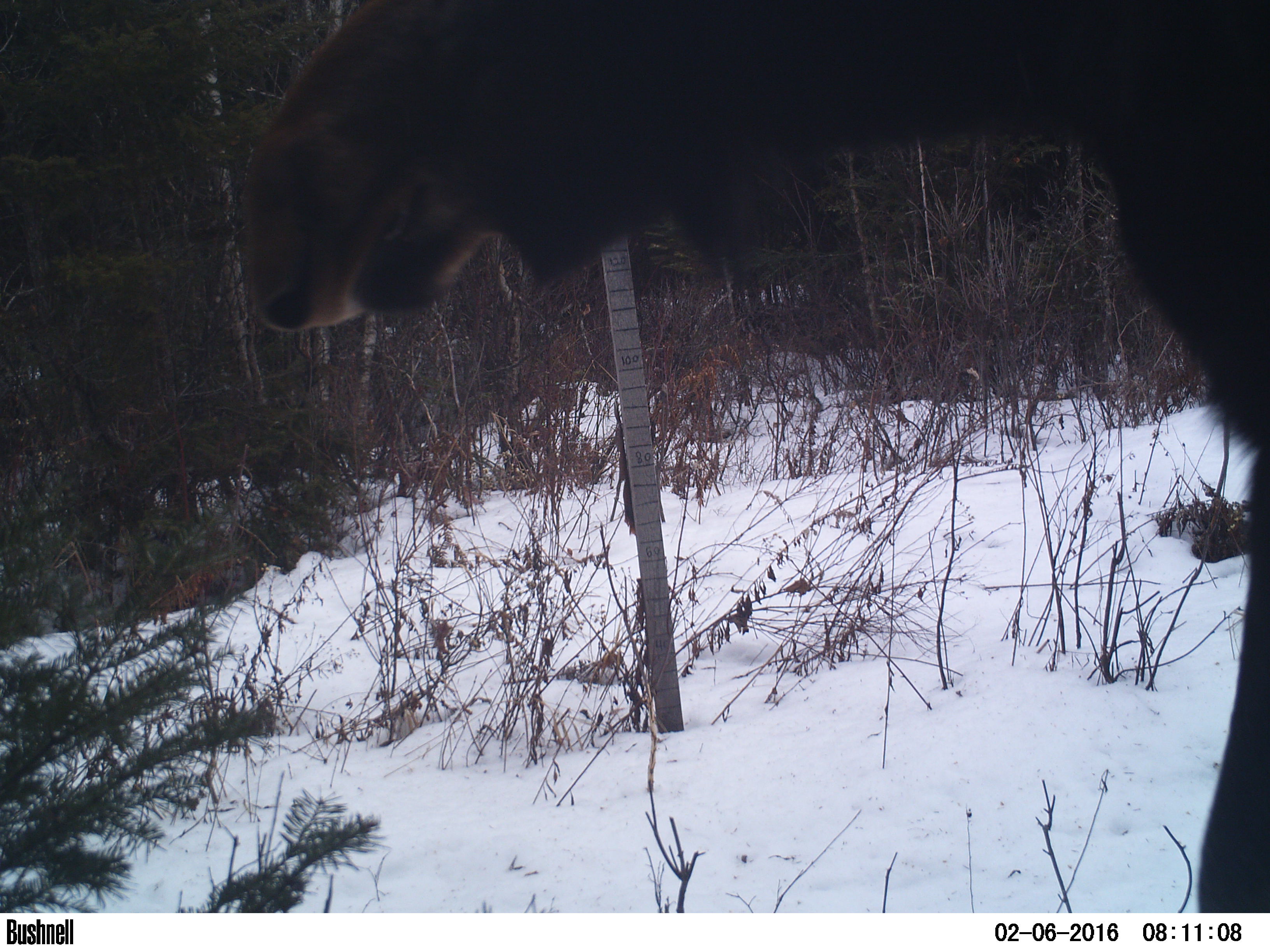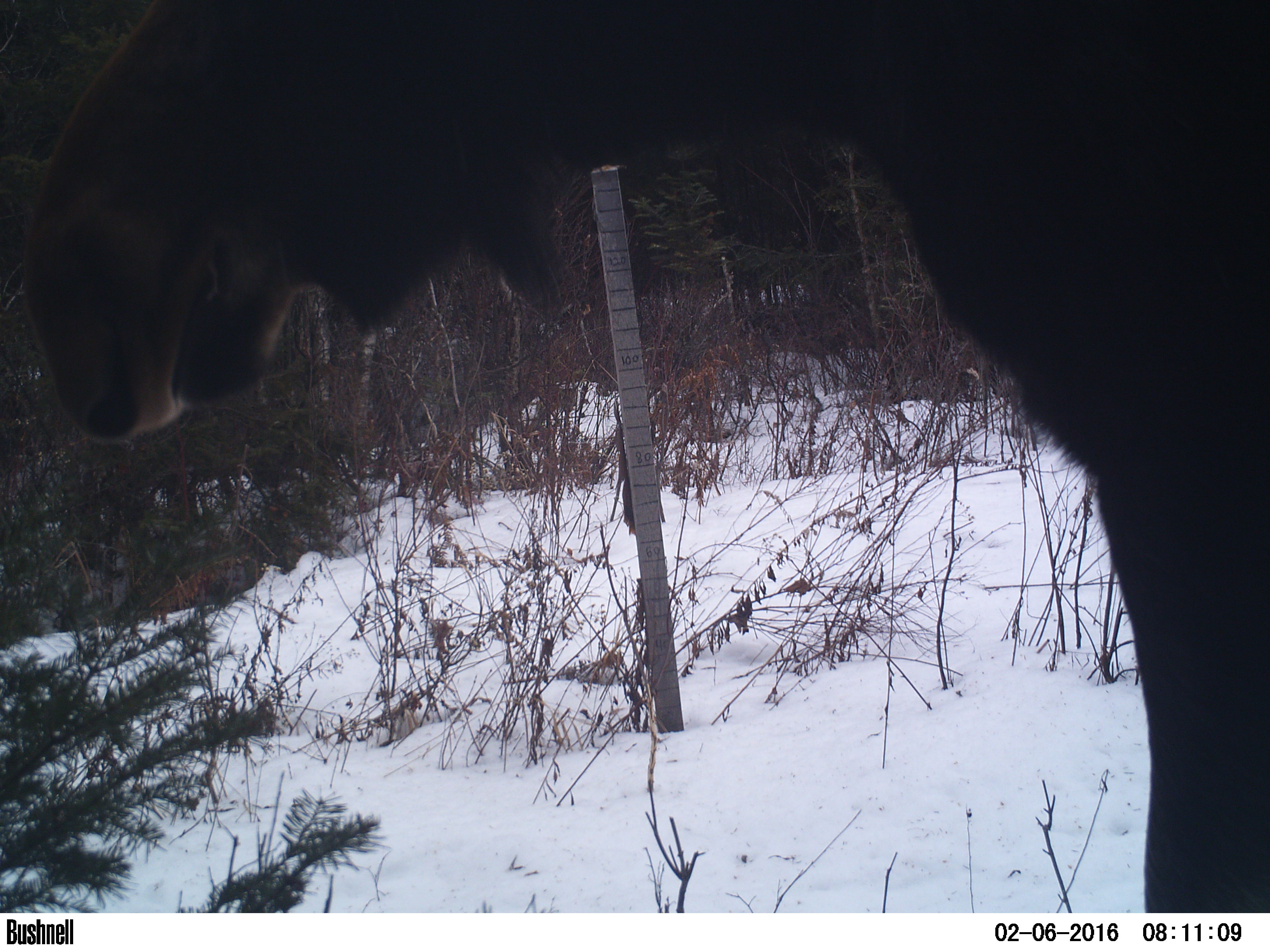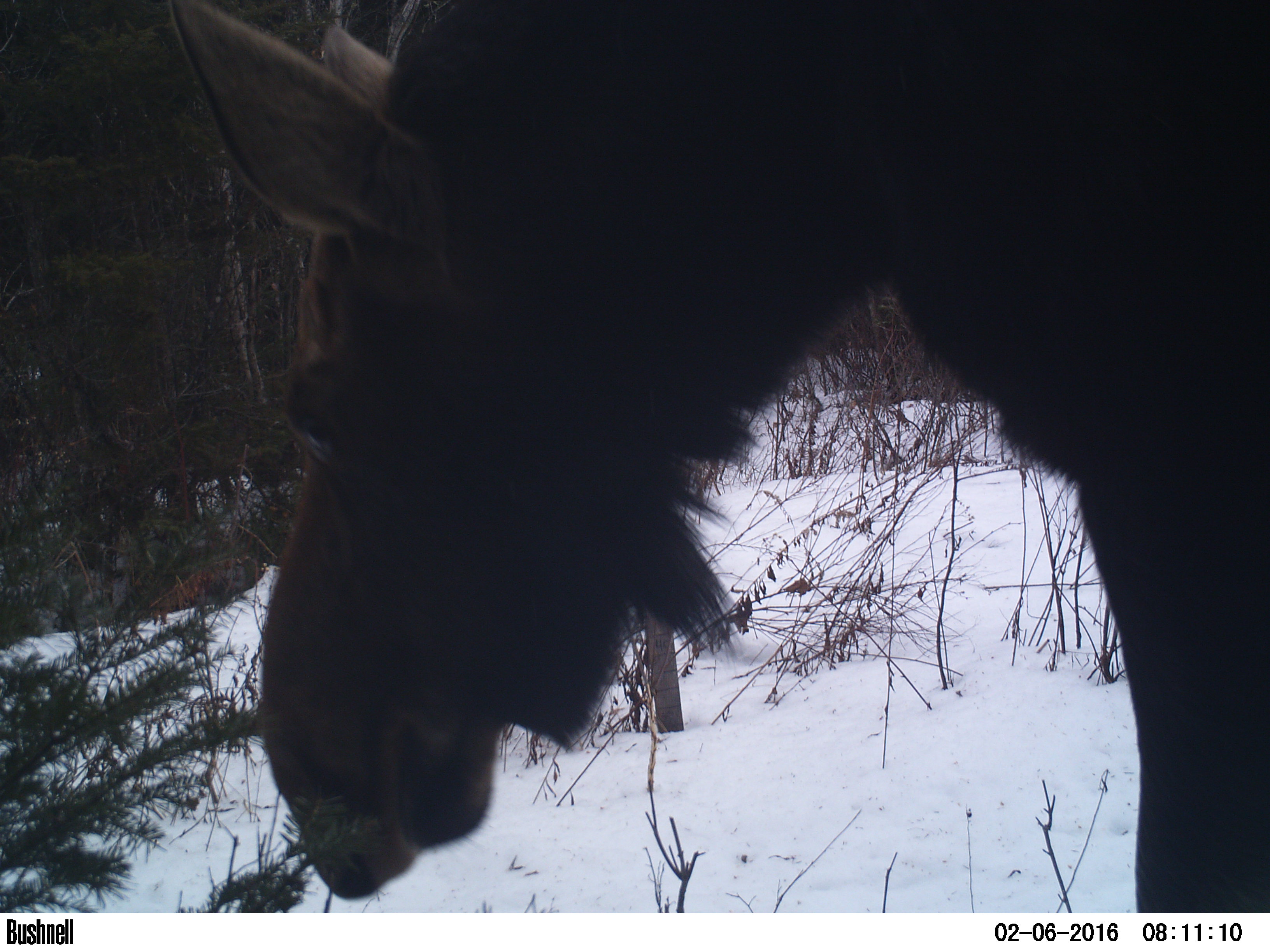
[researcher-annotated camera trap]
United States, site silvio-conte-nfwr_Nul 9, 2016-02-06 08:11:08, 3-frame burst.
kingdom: Animalia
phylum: Chordata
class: Mammalia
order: Artiodactyla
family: Cervidae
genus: Alces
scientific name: Alces alces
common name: moose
Moose (Alces alces).